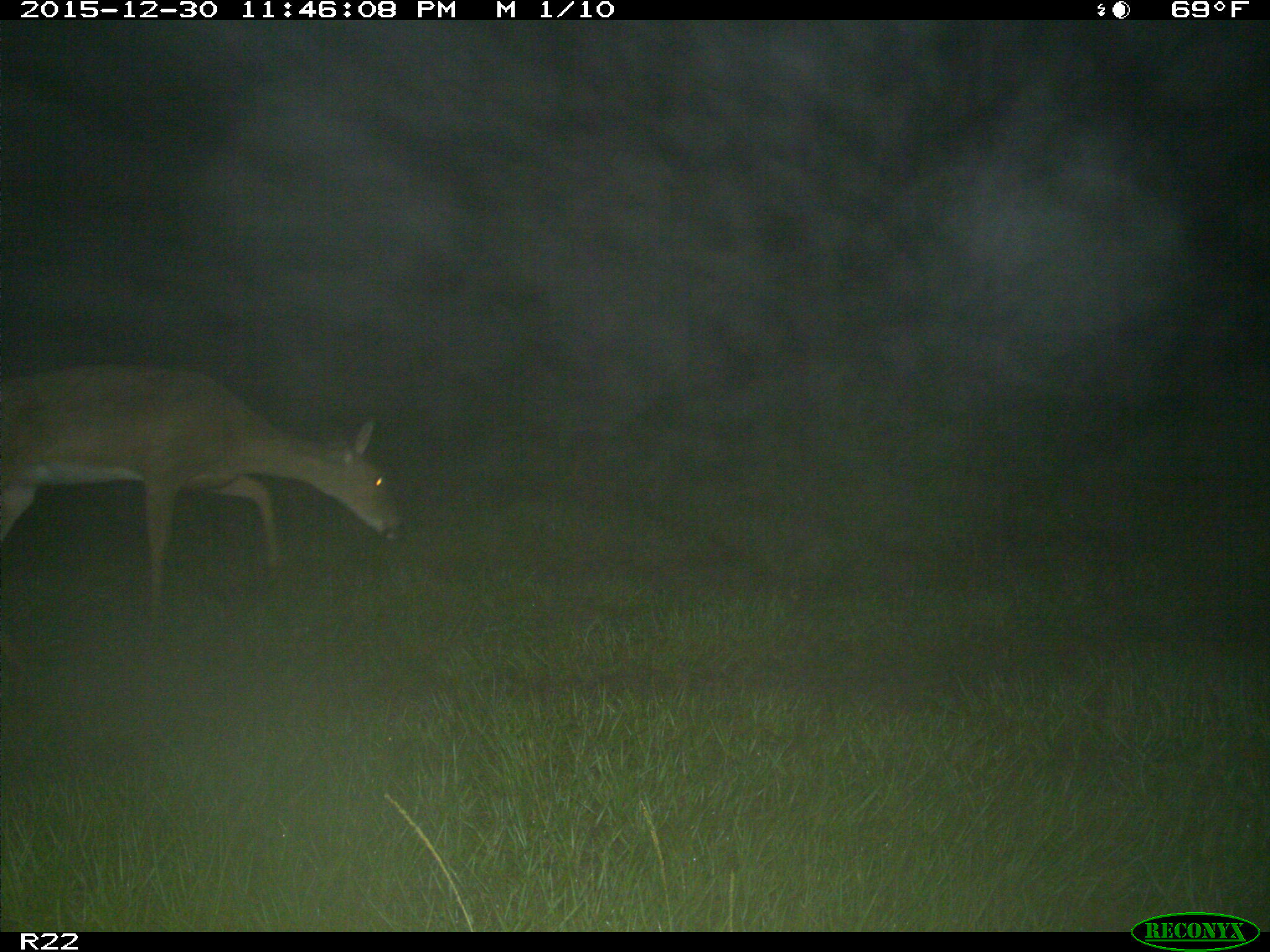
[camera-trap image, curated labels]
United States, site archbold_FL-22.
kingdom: Animalia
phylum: Chordata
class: Mammalia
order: Artiodactyla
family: Cervidae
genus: Odocoileus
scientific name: Odocoileus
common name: deer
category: unidentified deer